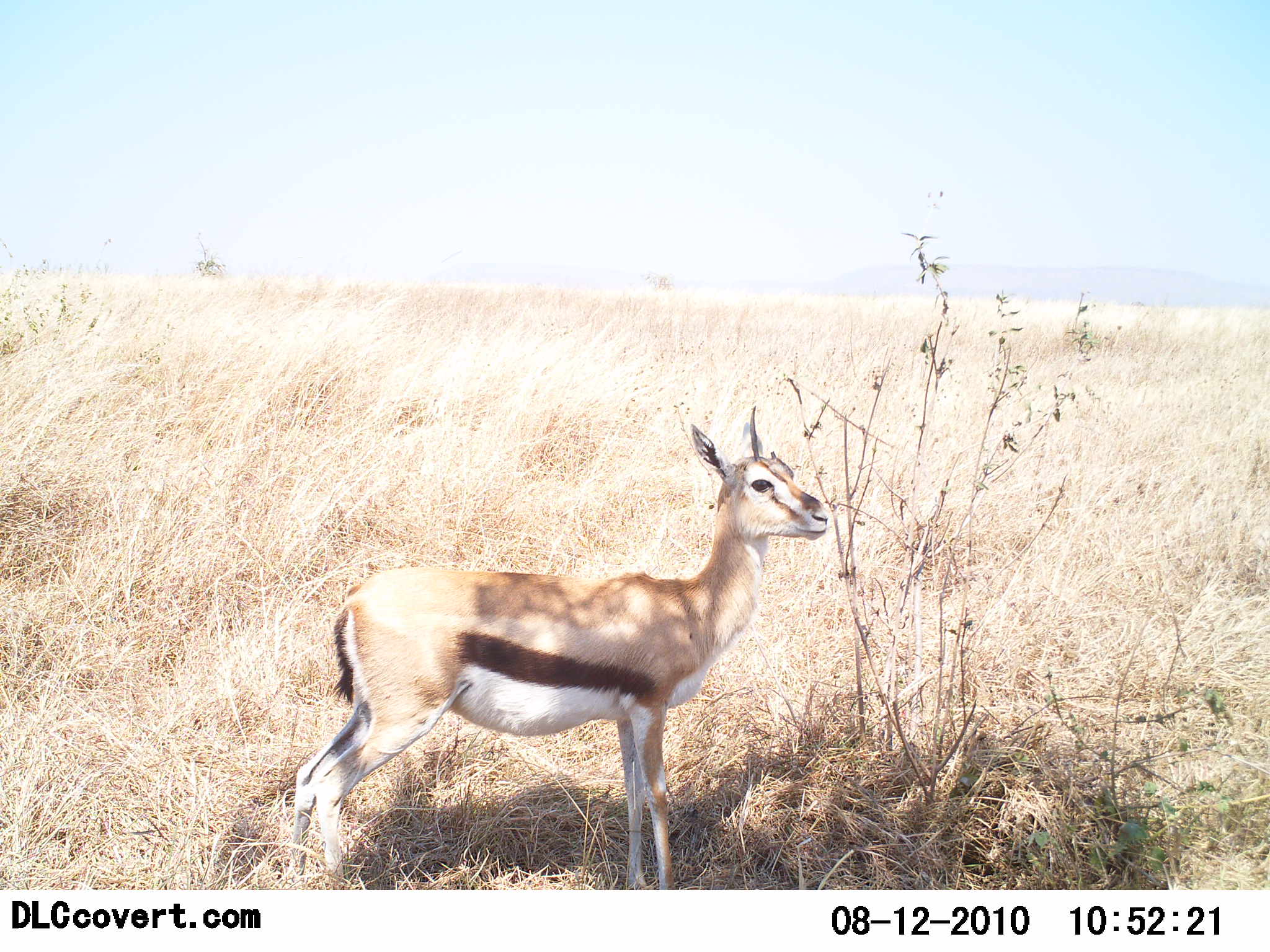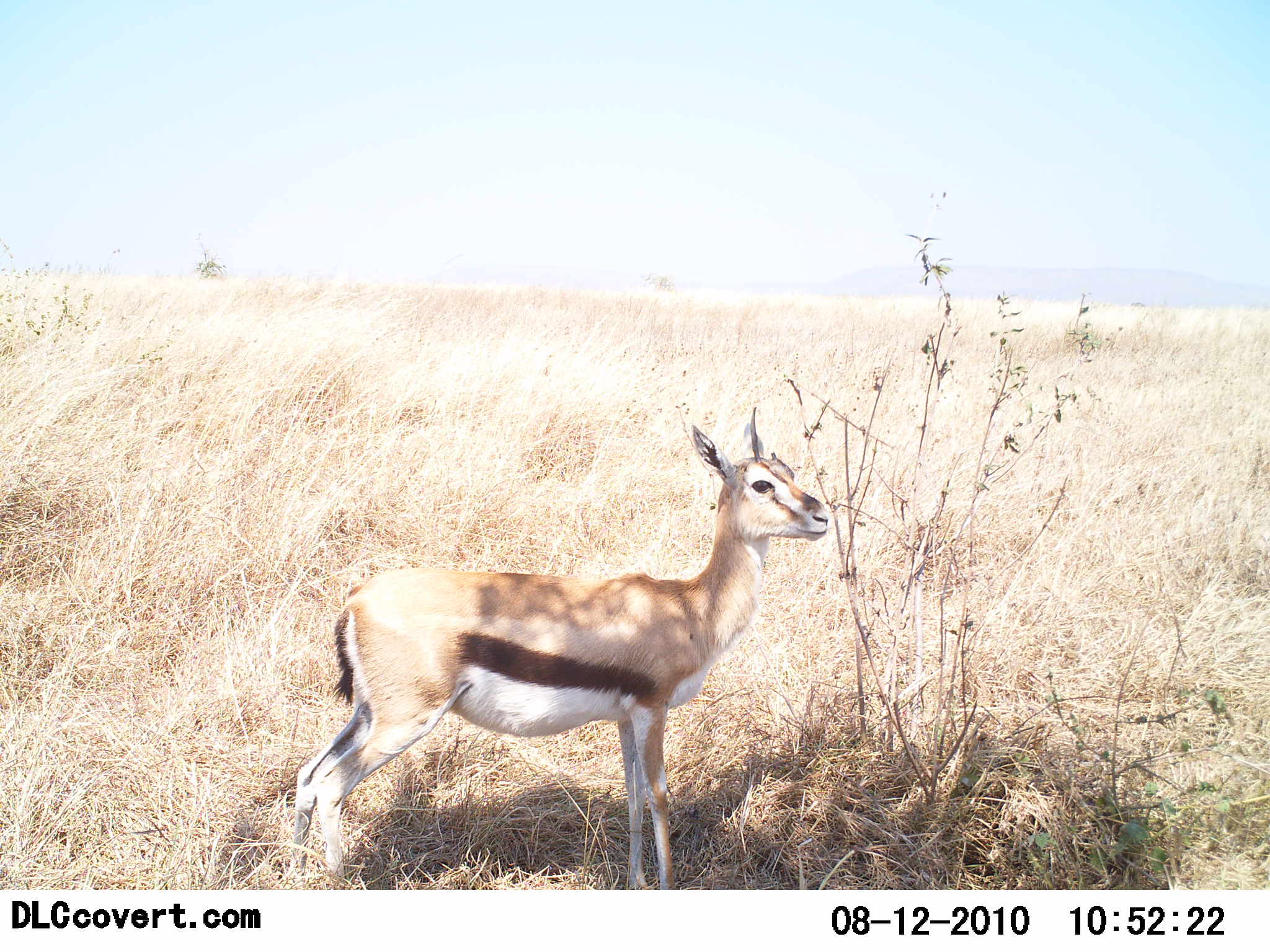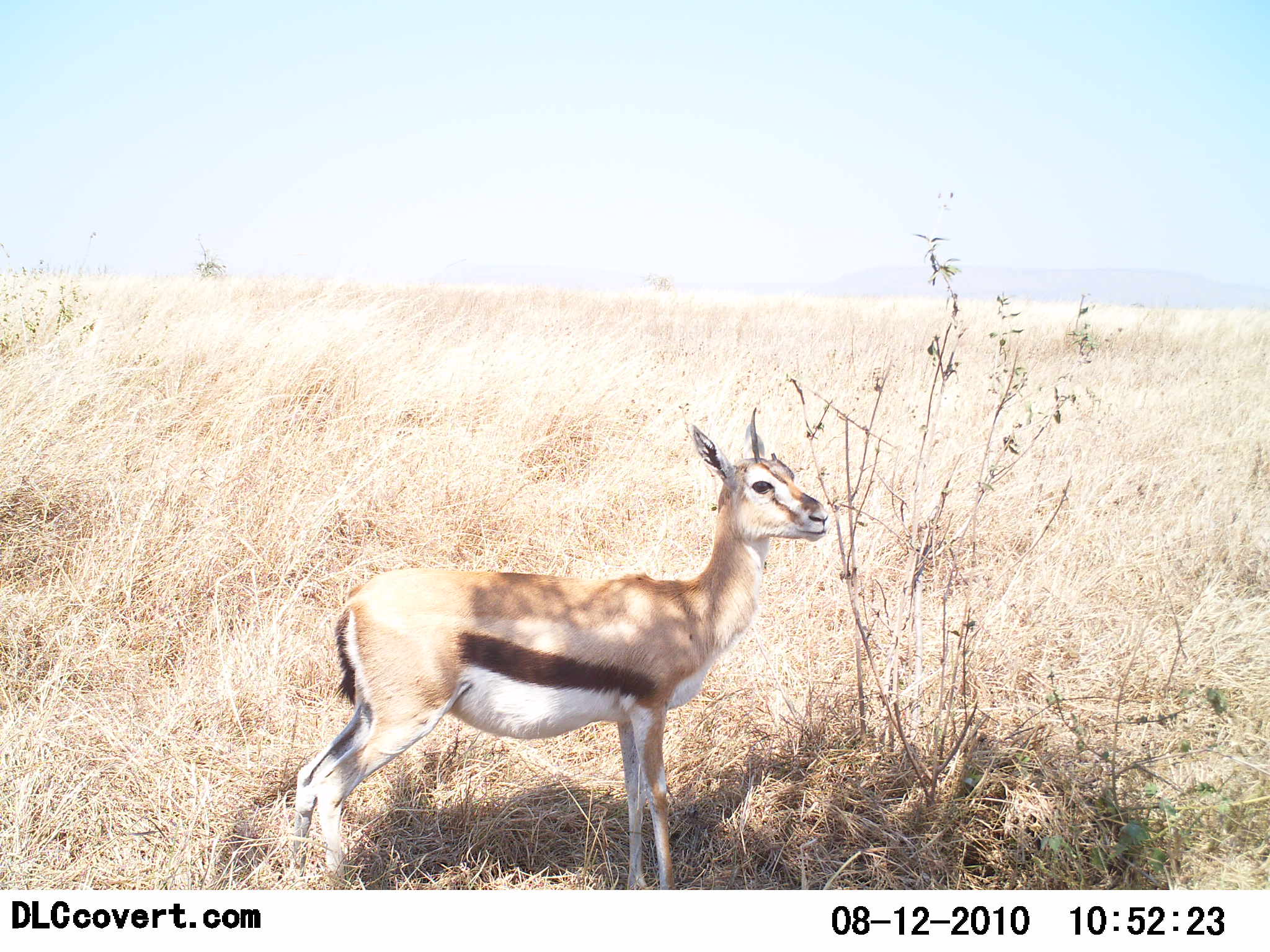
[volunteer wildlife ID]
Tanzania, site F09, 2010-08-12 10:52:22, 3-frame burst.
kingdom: Animalia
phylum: Chordata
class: Mammalia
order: Artiodactyla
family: Bovidae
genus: Eudorcas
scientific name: Eudorcas thomsonii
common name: thomson's gazelle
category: gazellethomsons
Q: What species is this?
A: Gazellethomsons (thomson's gazelle) (Eudorcas thomsonii).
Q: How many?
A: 1.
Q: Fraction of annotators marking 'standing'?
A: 100%.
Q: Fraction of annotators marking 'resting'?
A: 0%.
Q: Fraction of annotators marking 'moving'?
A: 0%.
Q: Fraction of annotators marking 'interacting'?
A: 0%.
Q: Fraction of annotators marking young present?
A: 13%.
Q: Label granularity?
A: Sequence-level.